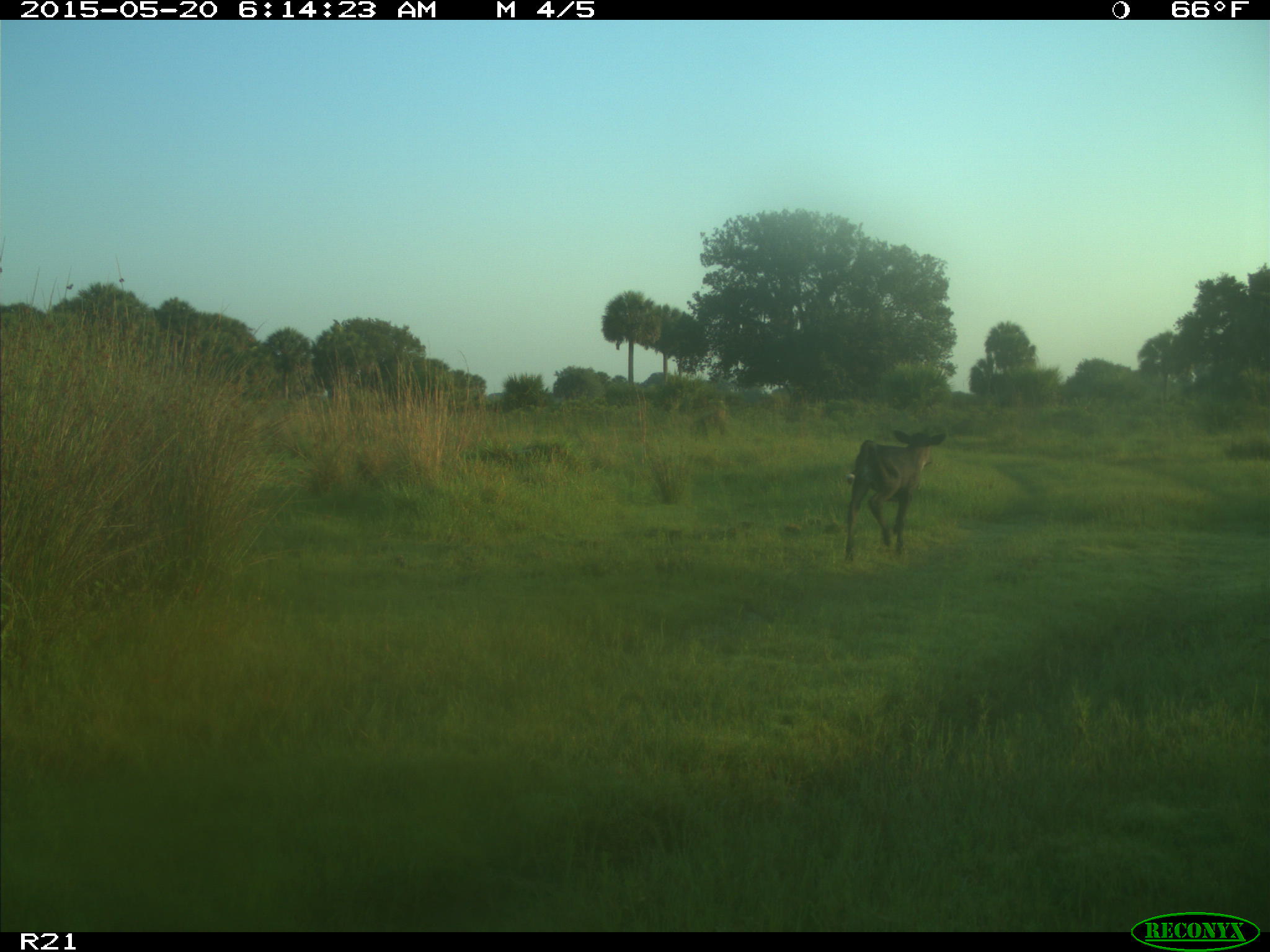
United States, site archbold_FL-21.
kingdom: Animalia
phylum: Chordata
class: Mammalia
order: Artiodactyla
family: Bovidae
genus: Bos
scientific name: Bos taurus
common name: domestic cow